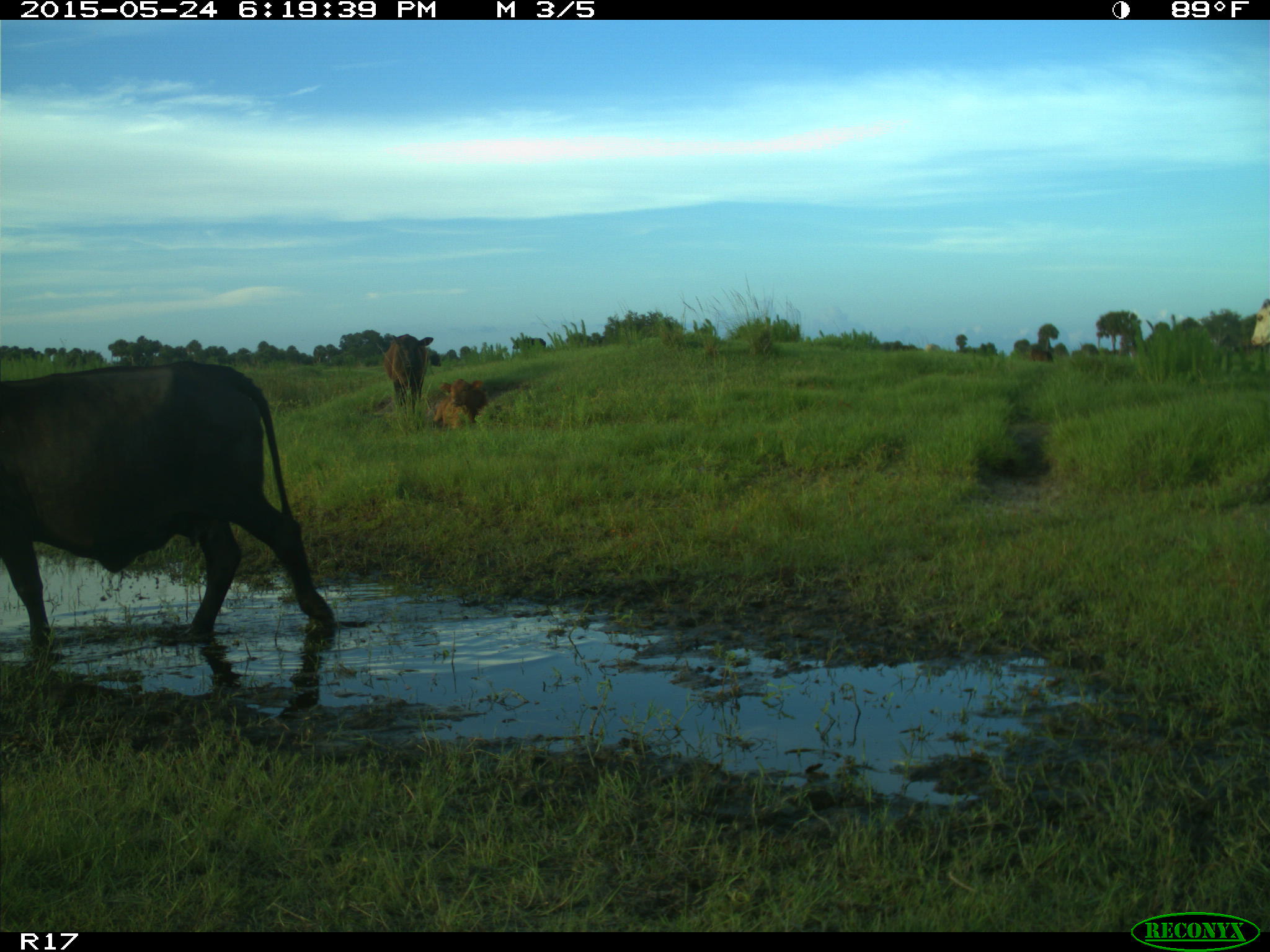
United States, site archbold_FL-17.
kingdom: Animalia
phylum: Chordata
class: Mammalia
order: Artiodactyla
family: Bovidae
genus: Bos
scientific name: Bos taurus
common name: domestic cow